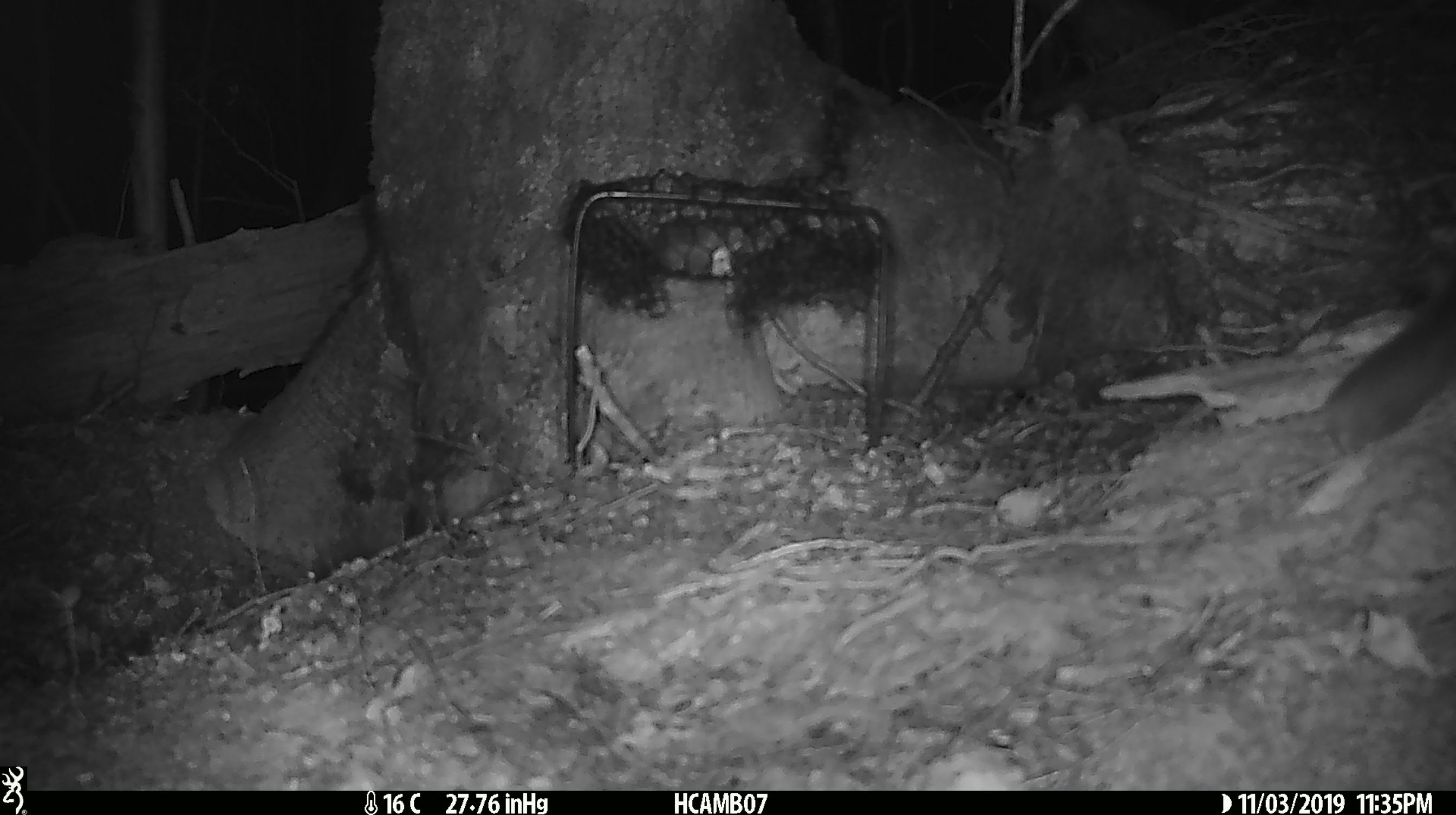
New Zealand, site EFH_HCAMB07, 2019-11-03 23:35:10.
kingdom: Animalia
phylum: Chordata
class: Mammalia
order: Rodentia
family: Muridae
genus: Mus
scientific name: Mus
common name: mouse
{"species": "mouse (Mus)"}